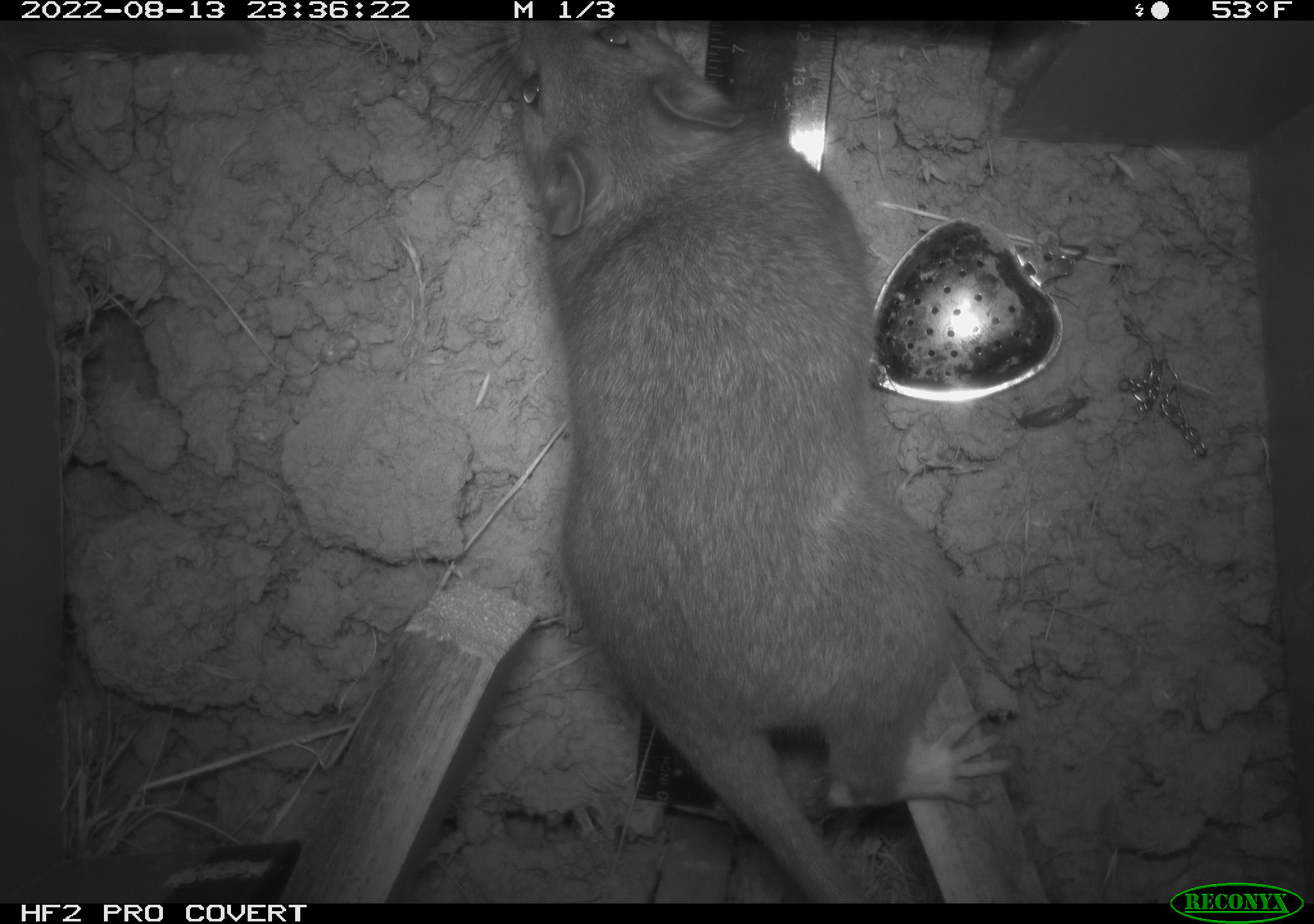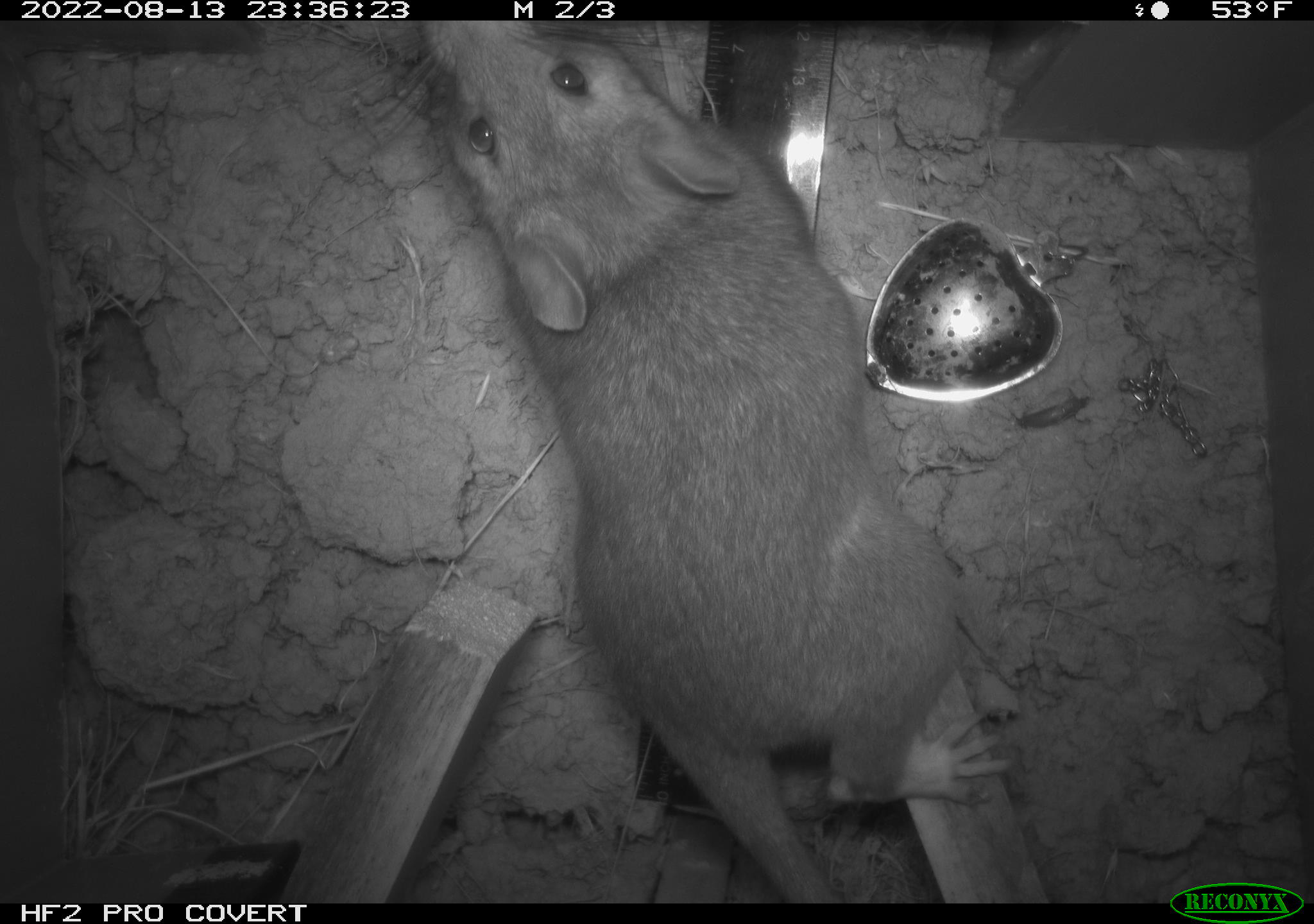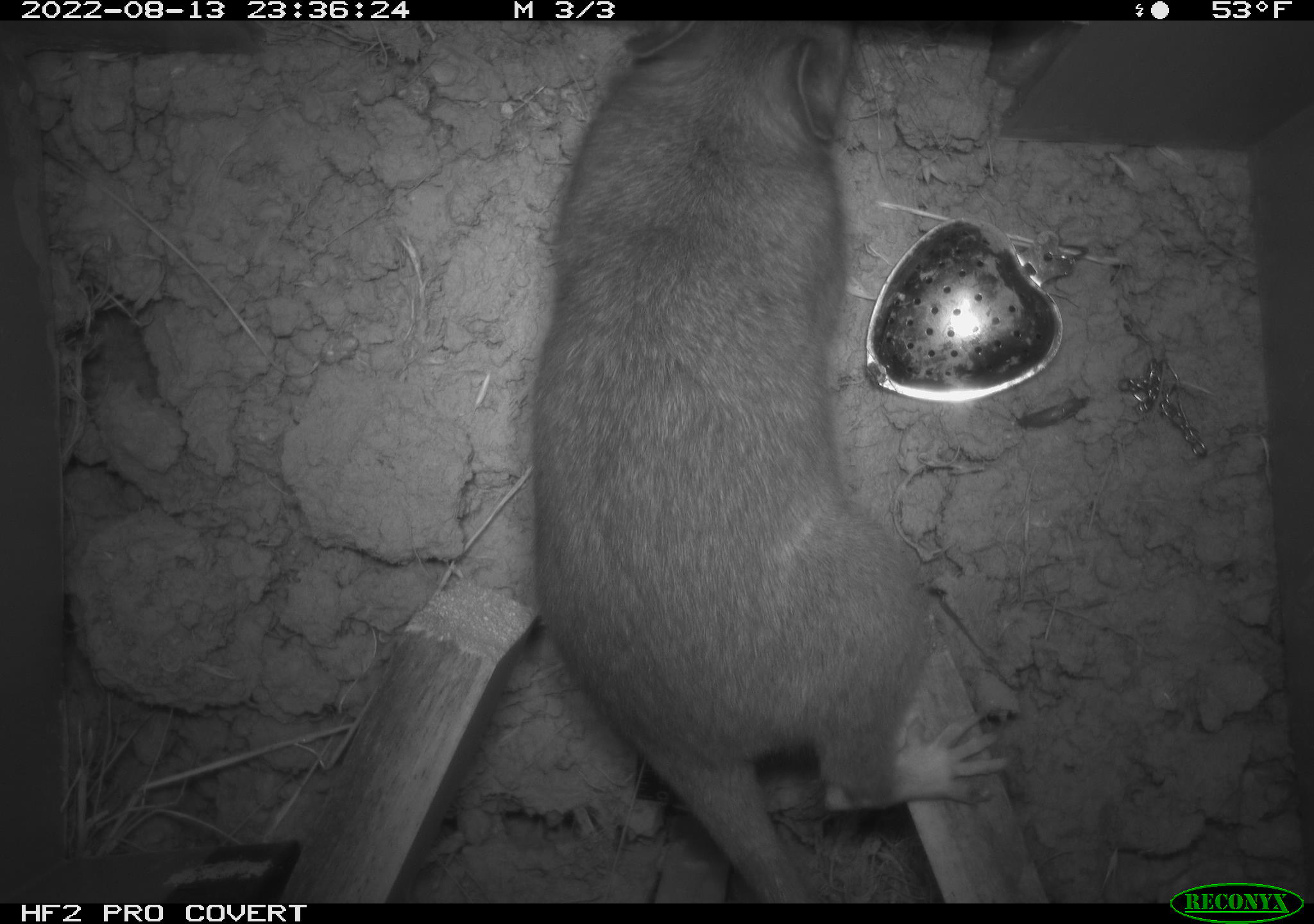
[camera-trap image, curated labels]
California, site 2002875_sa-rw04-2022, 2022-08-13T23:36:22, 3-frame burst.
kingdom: Animalia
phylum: Chordata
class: Mammalia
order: Rodentia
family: Cricetidae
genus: Neotoma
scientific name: Neotoma fuscipes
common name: dusky-footed woodrat